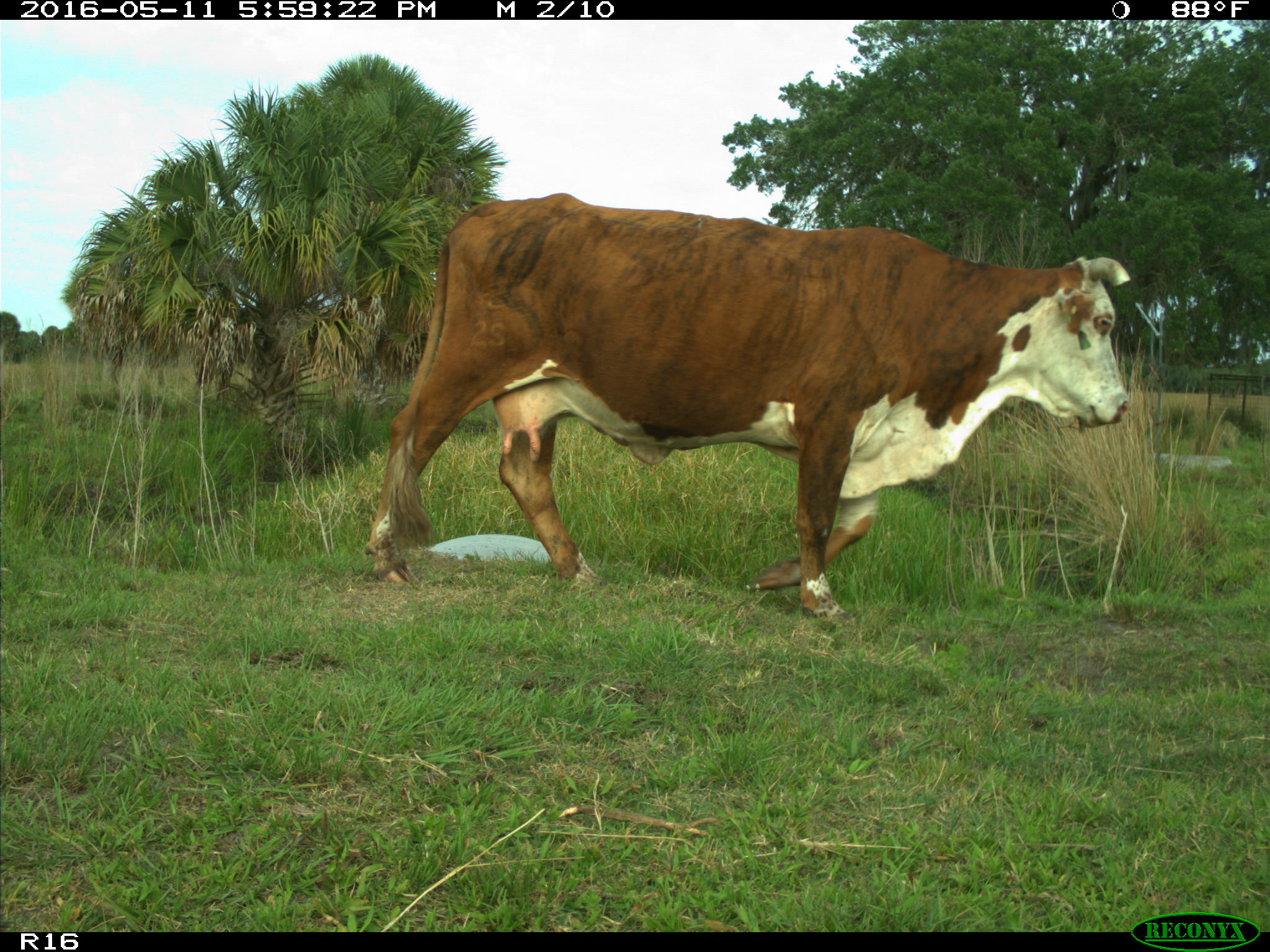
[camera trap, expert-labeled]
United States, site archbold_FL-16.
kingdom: Animalia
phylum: Chordata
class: Mammalia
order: Artiodactyla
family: Bovidae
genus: Bos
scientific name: Bos taurus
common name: domestic cow